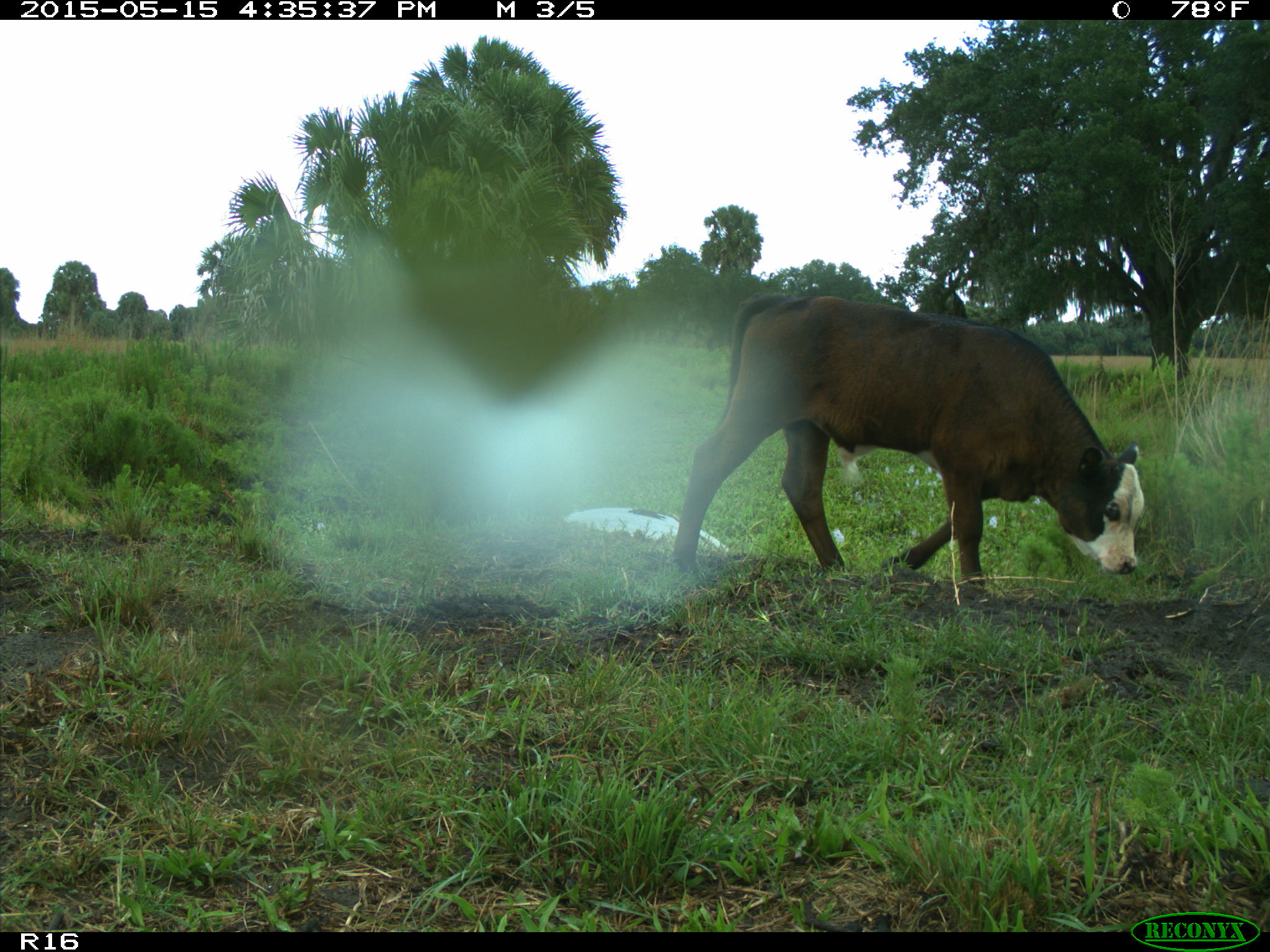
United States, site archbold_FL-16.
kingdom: Animalia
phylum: Chordata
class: Mammalia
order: Artiodactyla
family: Bovidae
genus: Bos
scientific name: Bos taurus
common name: domestic cow